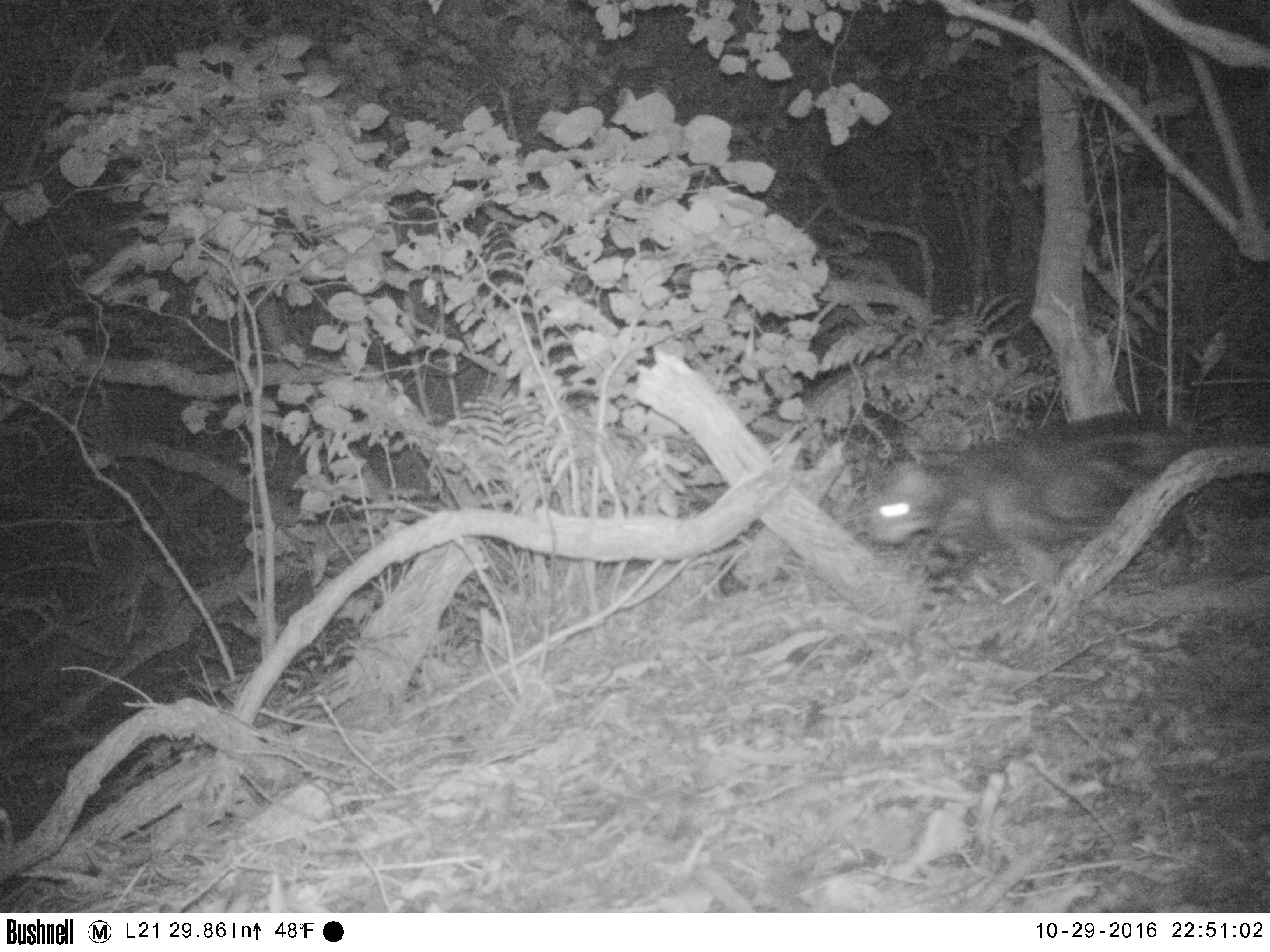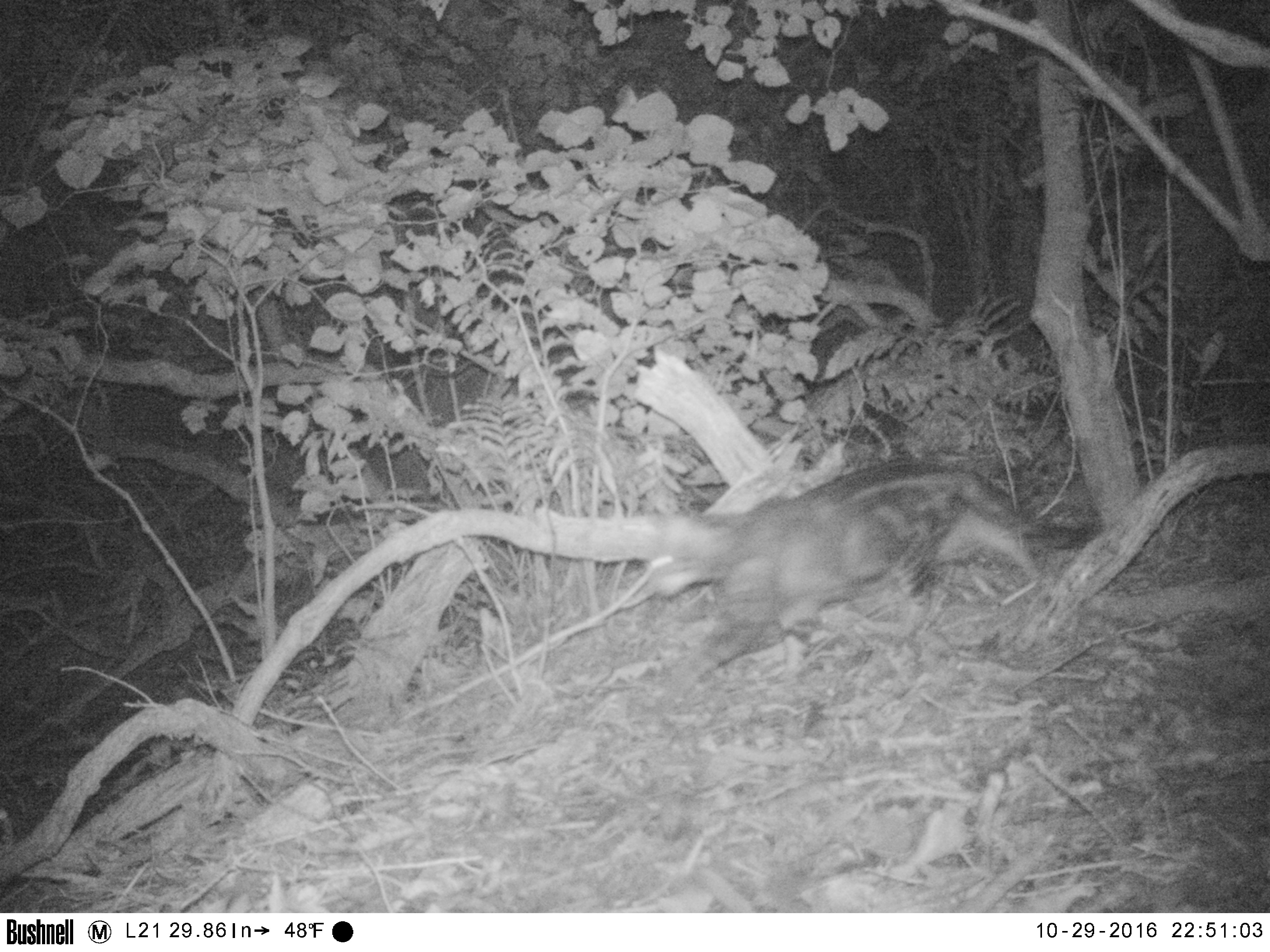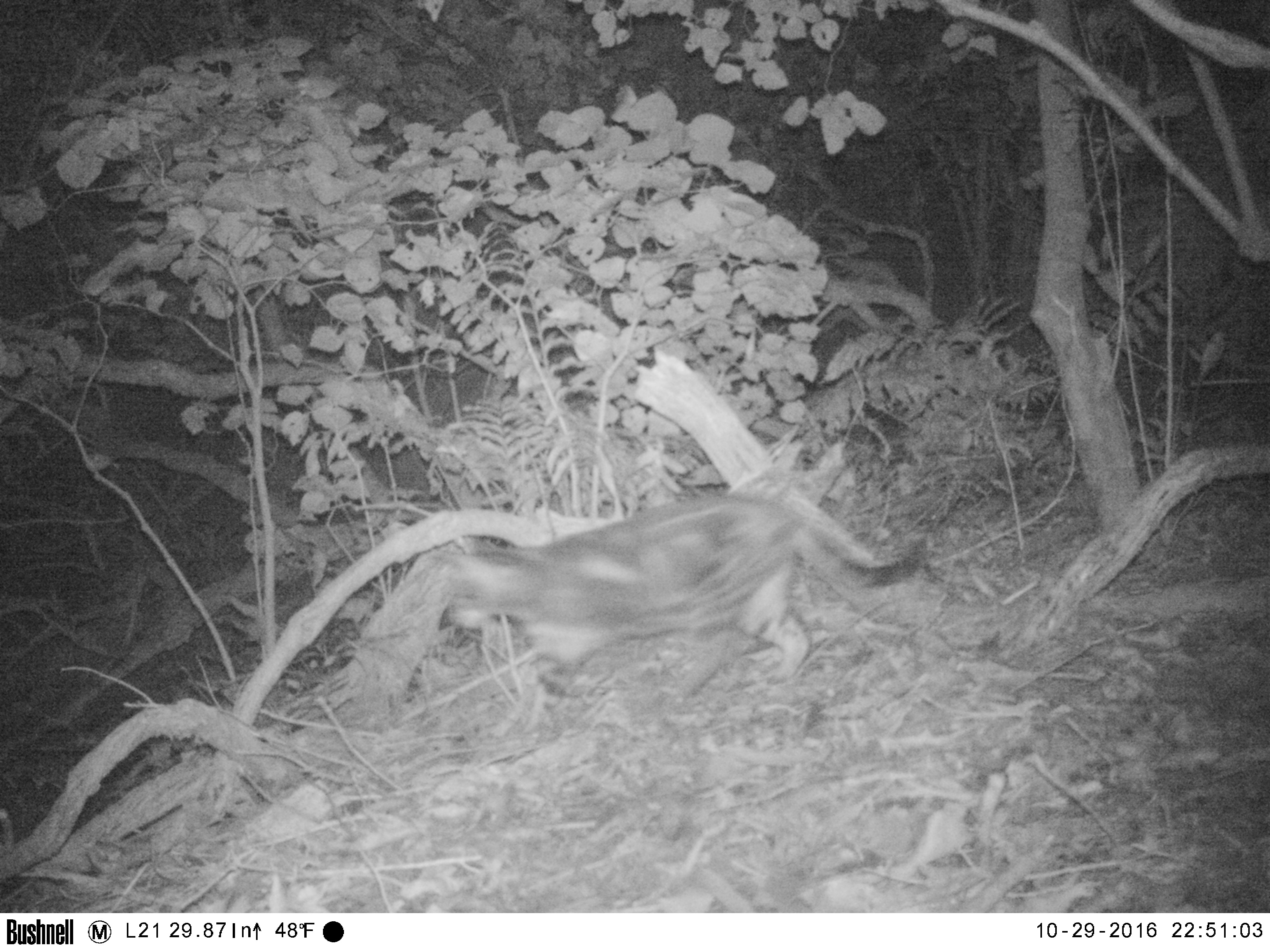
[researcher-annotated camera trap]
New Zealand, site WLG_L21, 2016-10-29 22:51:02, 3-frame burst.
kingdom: Animalia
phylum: Chordata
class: Mammalia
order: Carnivora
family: Felidae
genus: Felis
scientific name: Felis catus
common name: domestic cat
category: cat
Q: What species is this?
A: Cat (domestic cat) (Felis catus).